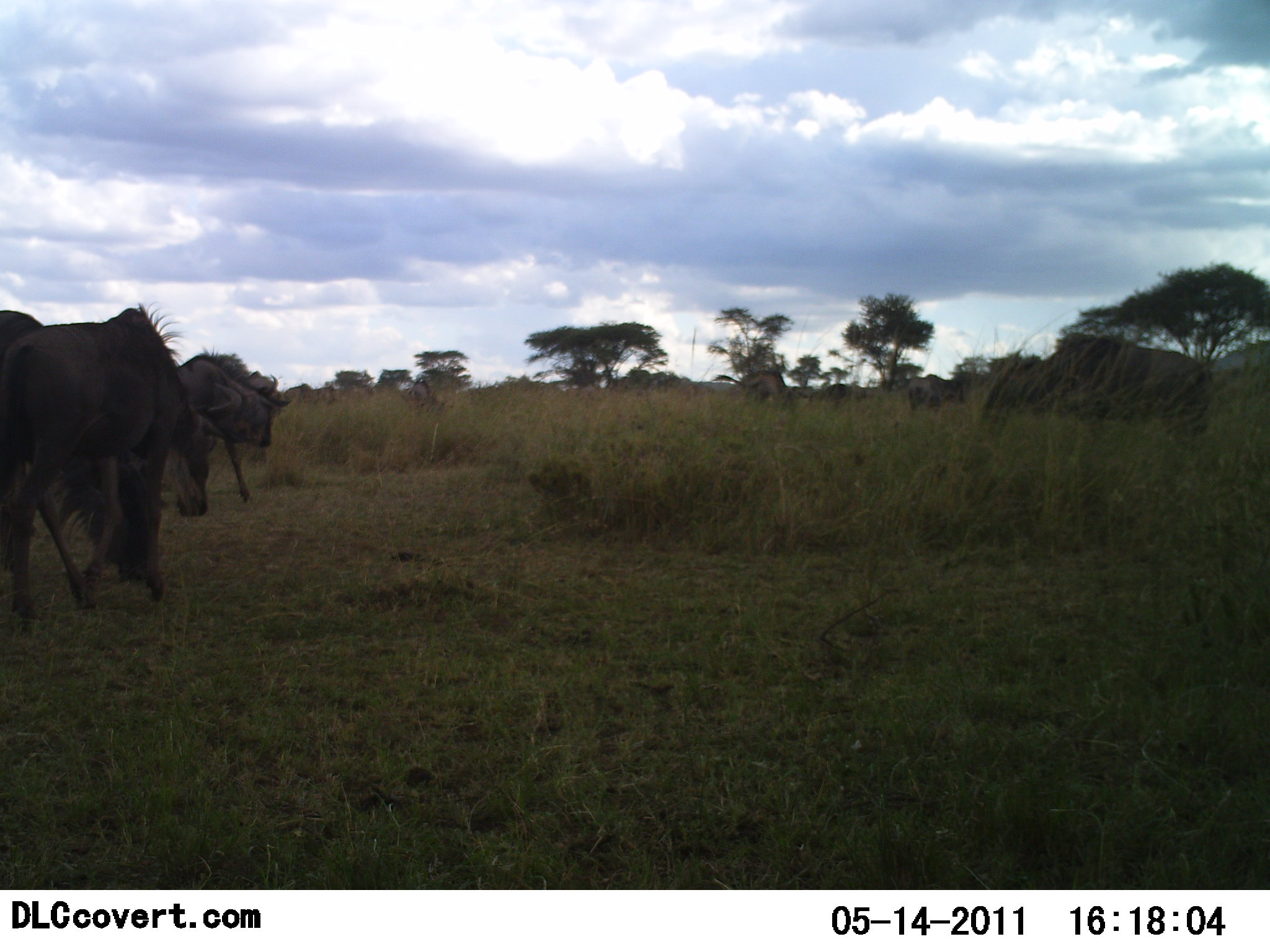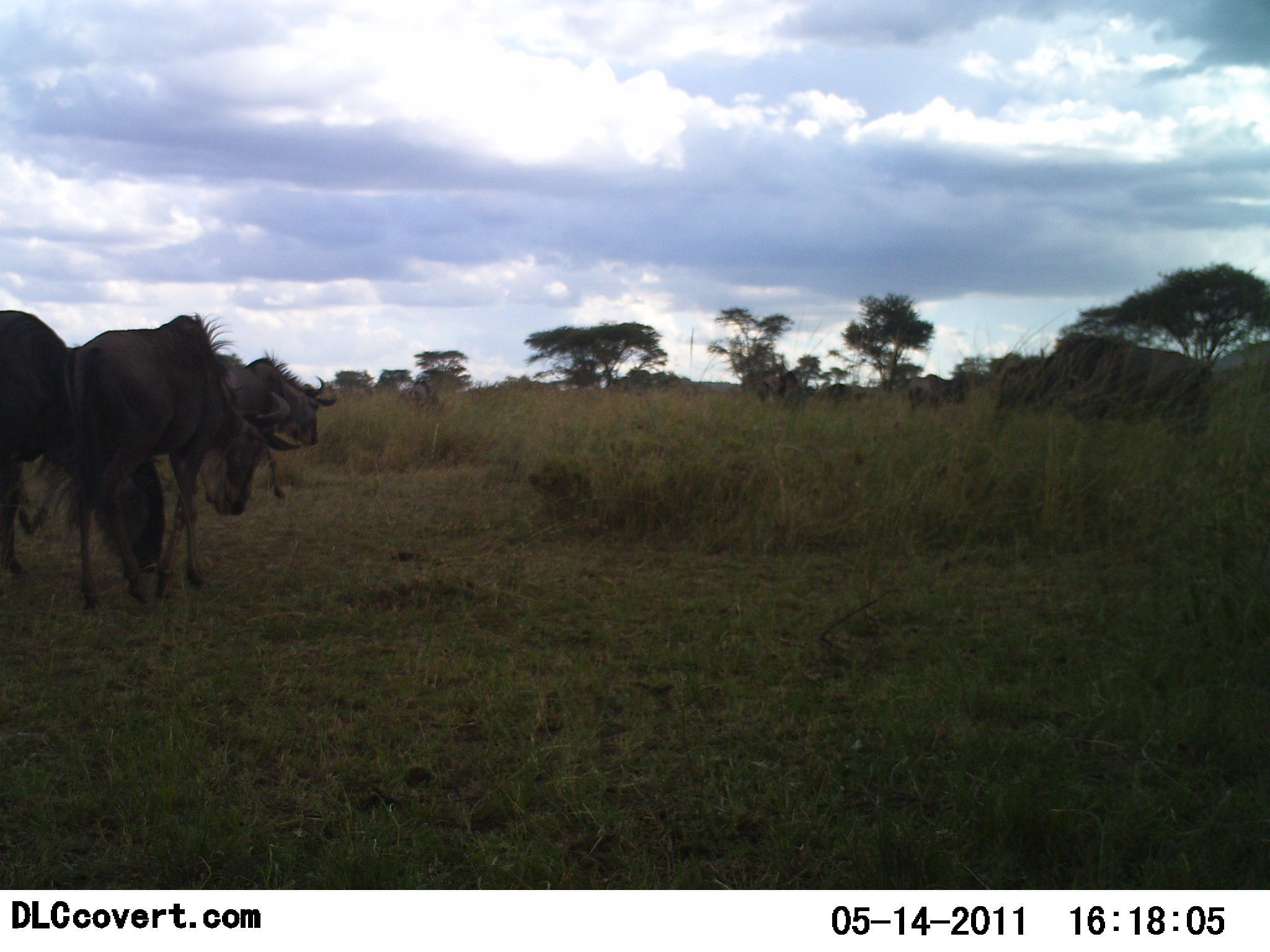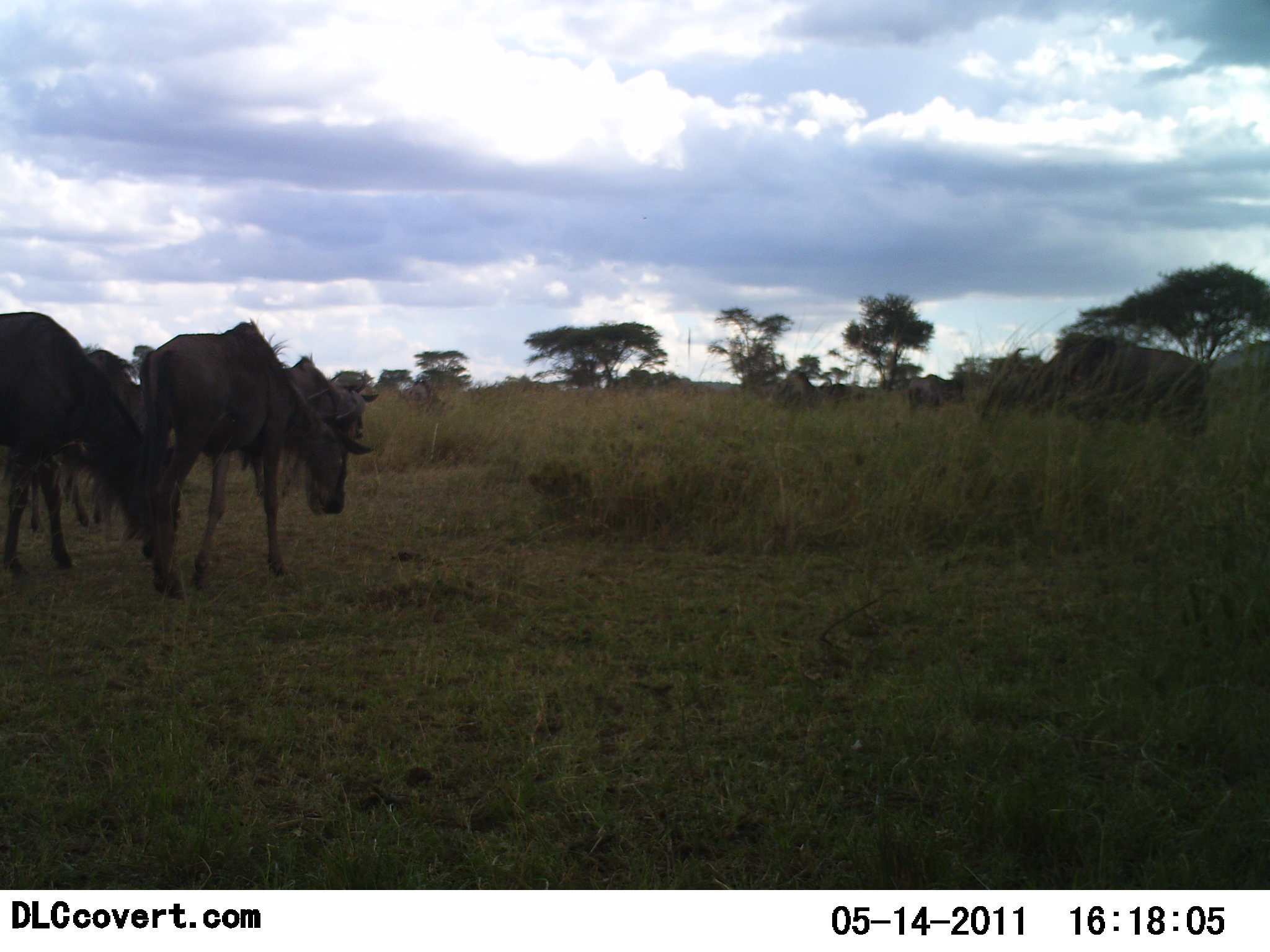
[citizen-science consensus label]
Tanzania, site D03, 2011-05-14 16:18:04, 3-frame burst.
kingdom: Animalia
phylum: Chordata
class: Mammalia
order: Artiodactyla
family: Bovidae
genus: Connochaetes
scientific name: Connochaetes taurinus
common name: blue wildebeest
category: wildebeest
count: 7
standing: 50%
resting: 0%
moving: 75%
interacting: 0%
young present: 0%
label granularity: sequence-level